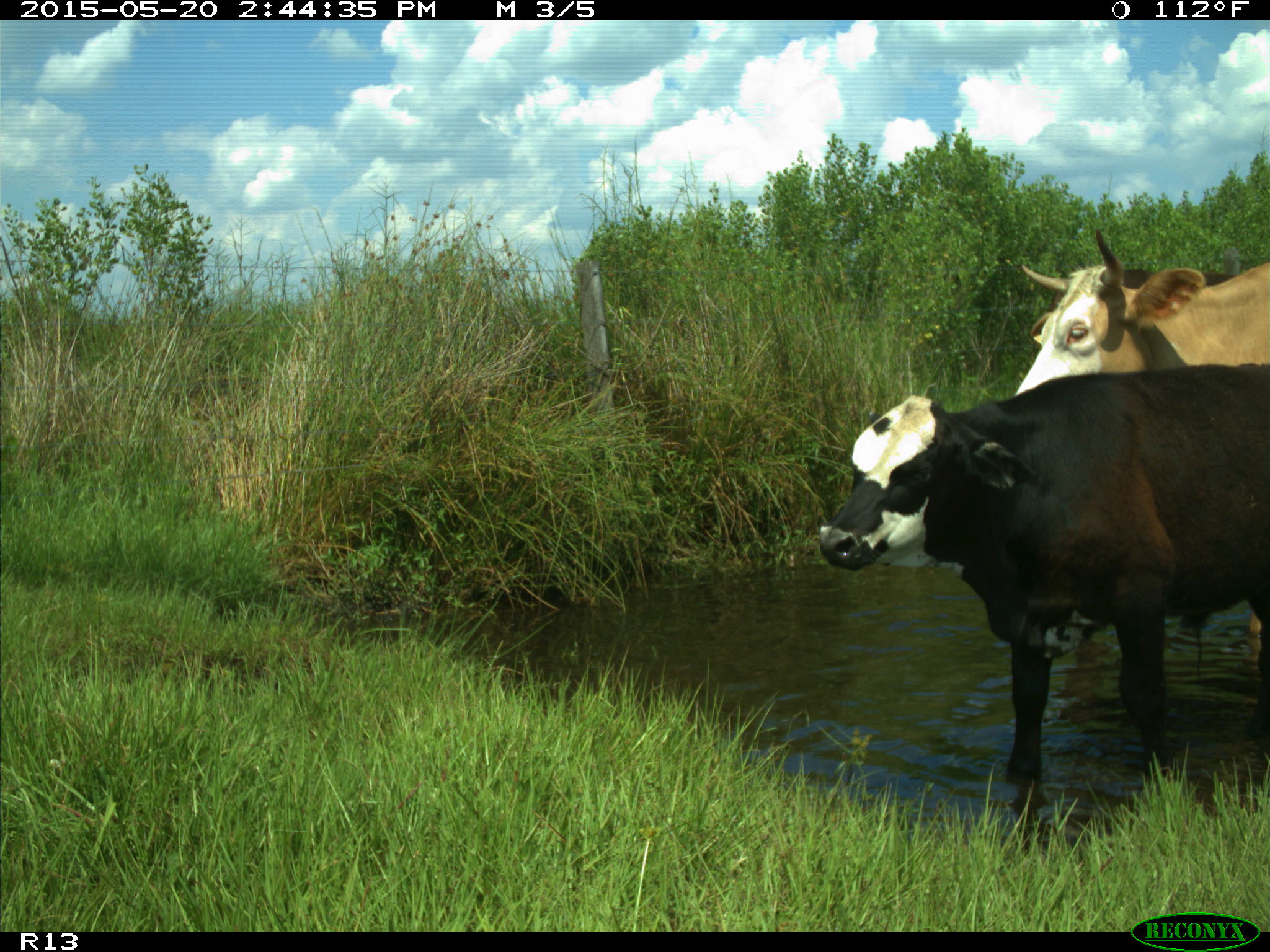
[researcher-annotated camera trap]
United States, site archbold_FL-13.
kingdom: Animalia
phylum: Chordata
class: Mammalia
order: Artiodactyla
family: Bovidae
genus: Bos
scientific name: Bos taurus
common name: domestic cow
Bos taurus (domestic cow).